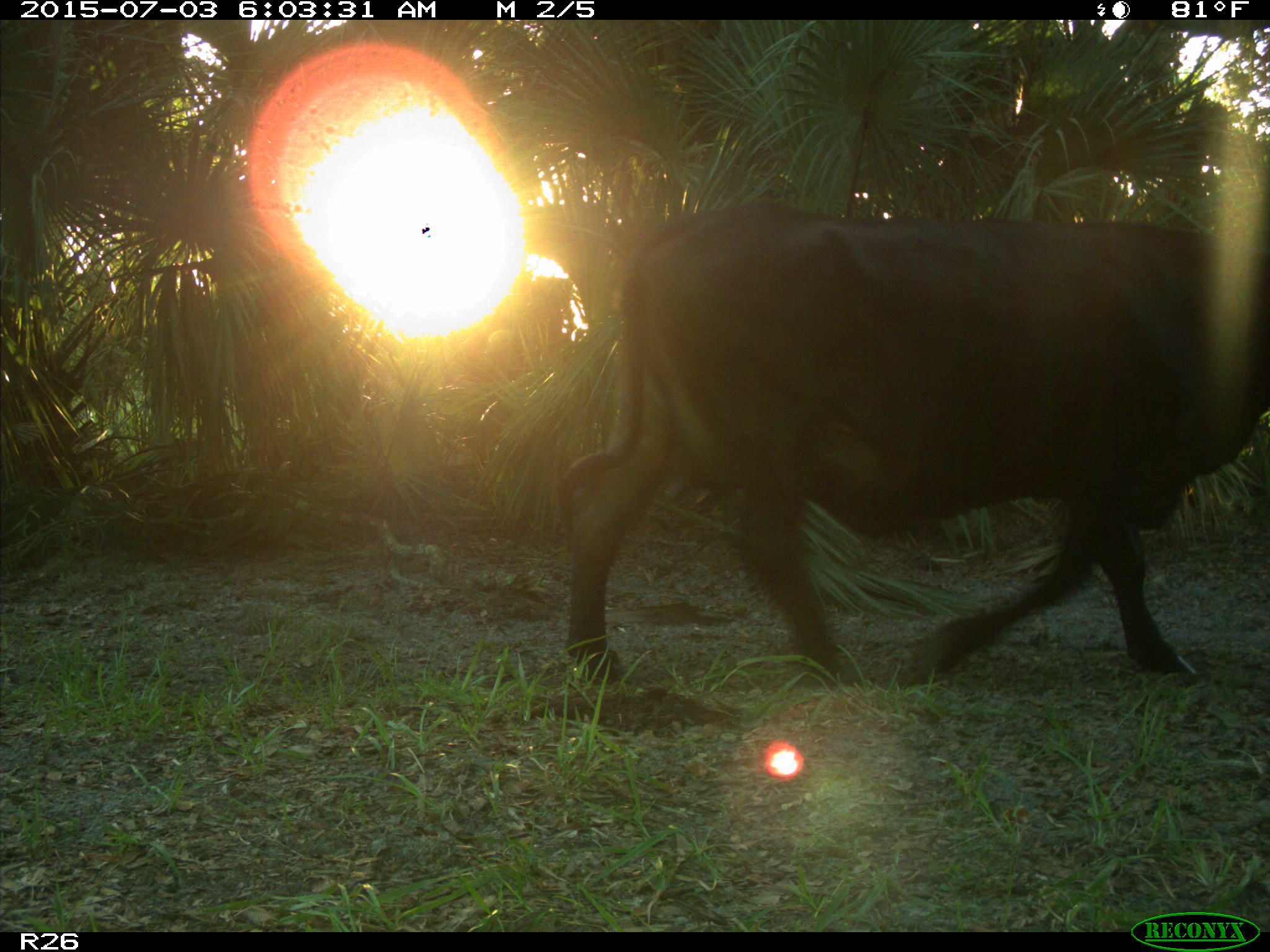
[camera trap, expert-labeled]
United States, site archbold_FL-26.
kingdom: Animalia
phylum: Chordata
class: Mammalia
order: Artiodactyla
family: Bovidae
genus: Bos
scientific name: Bos taurus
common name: domestic cow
Bos taurus (domestic cow).